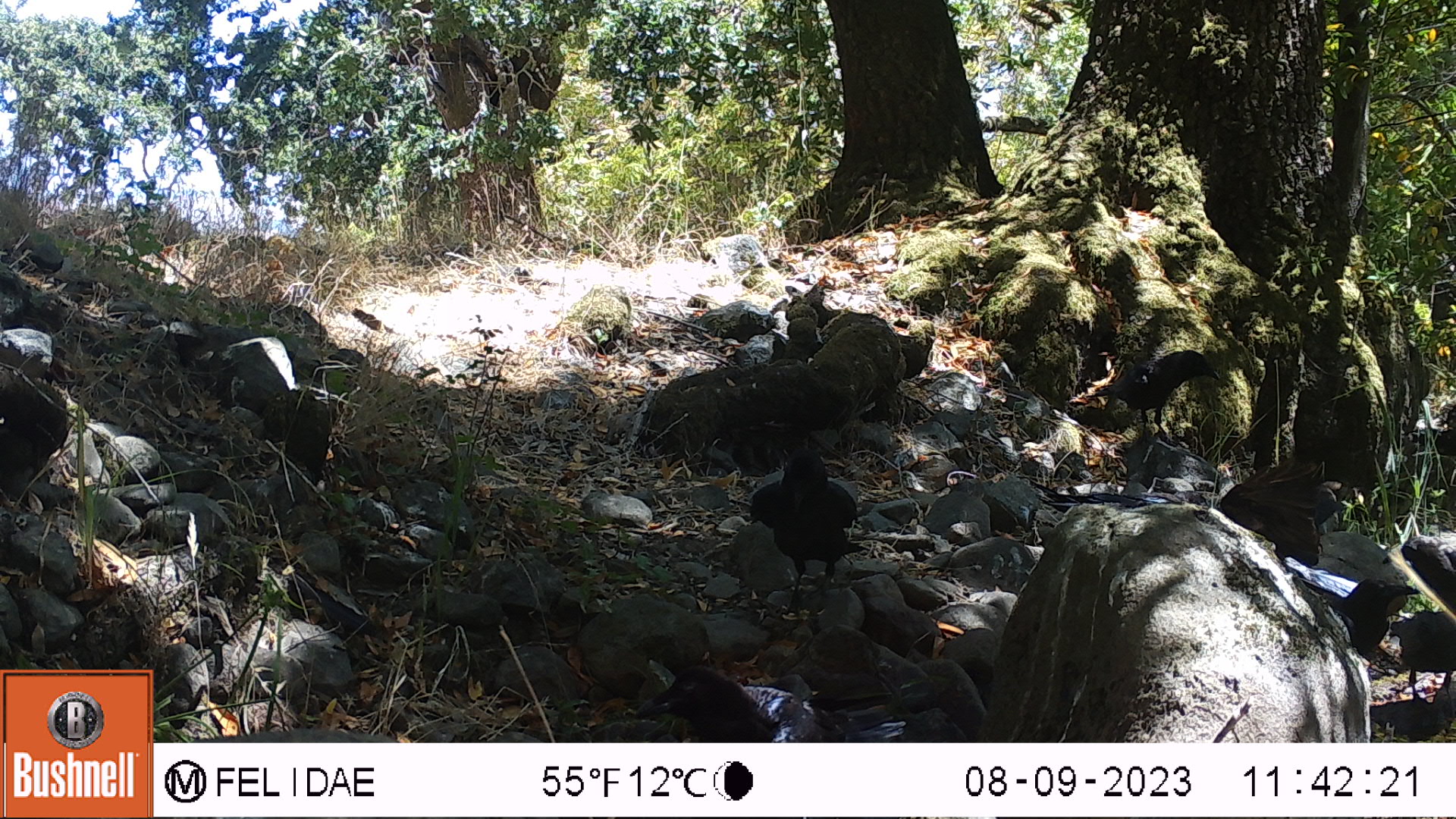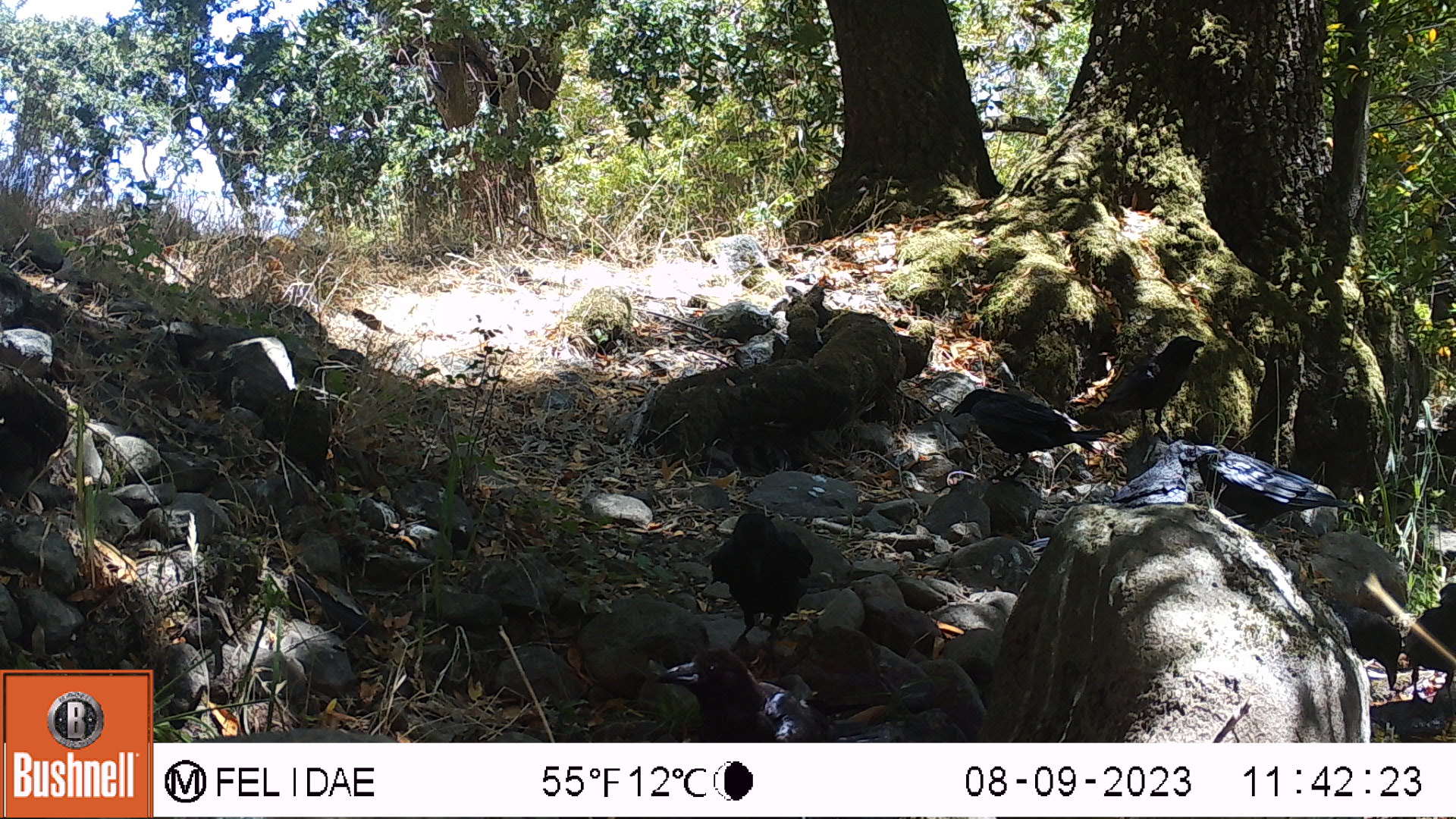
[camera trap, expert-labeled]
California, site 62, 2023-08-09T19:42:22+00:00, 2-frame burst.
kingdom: Animalia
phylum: Chordata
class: Aves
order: Passeriformes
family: Corvidae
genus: Corvus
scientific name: Corvus brachyrhynchos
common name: american crow